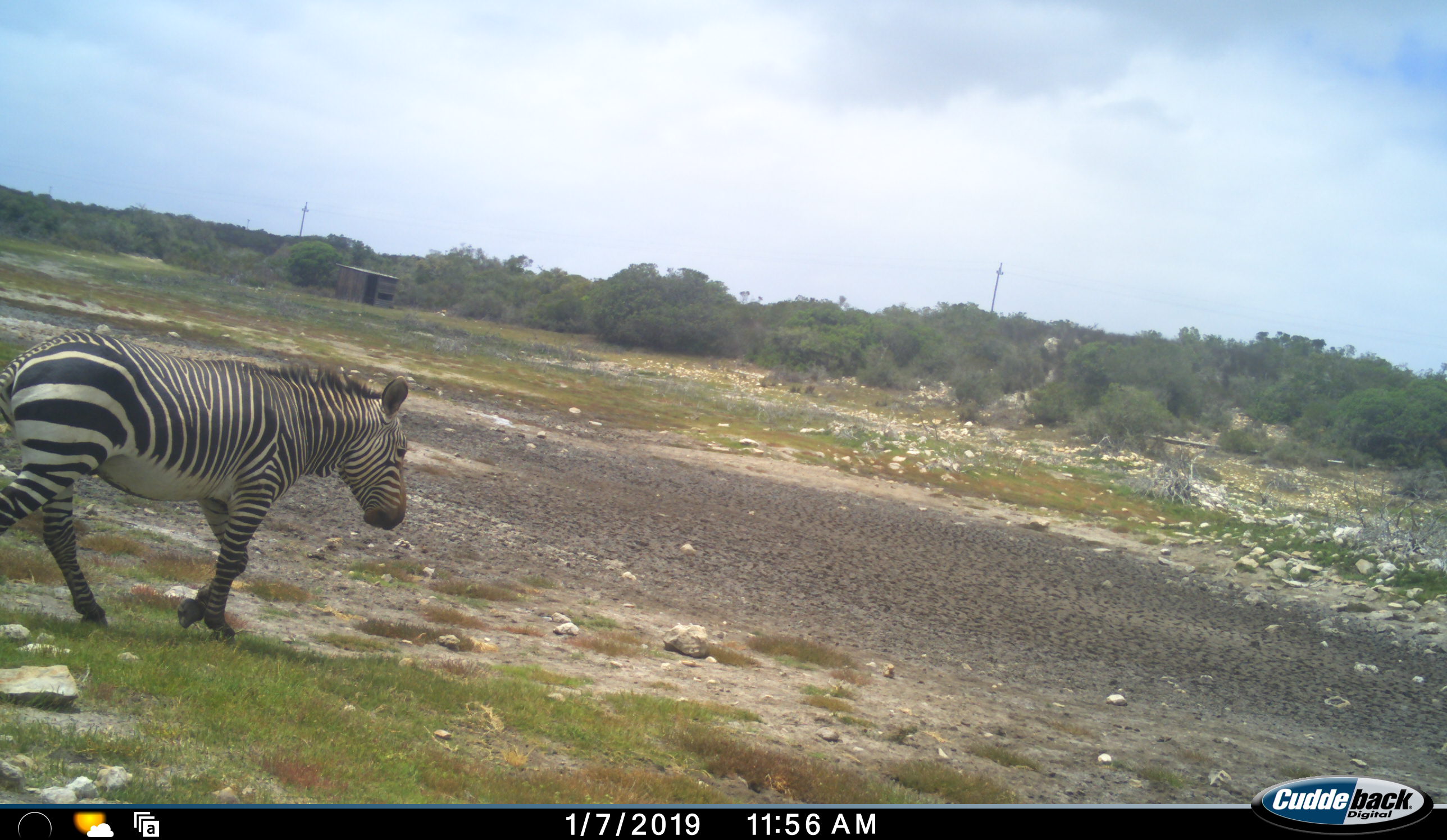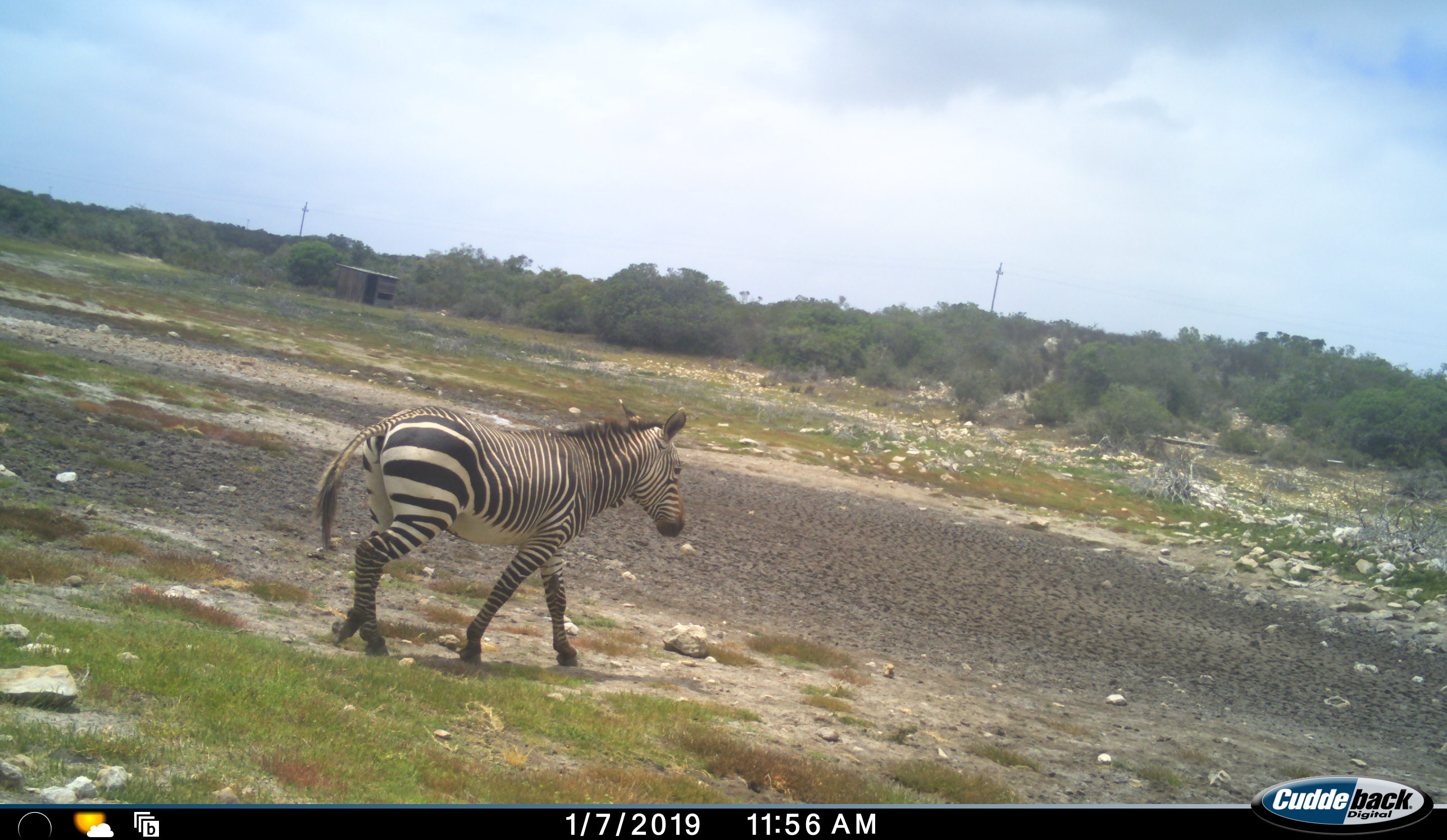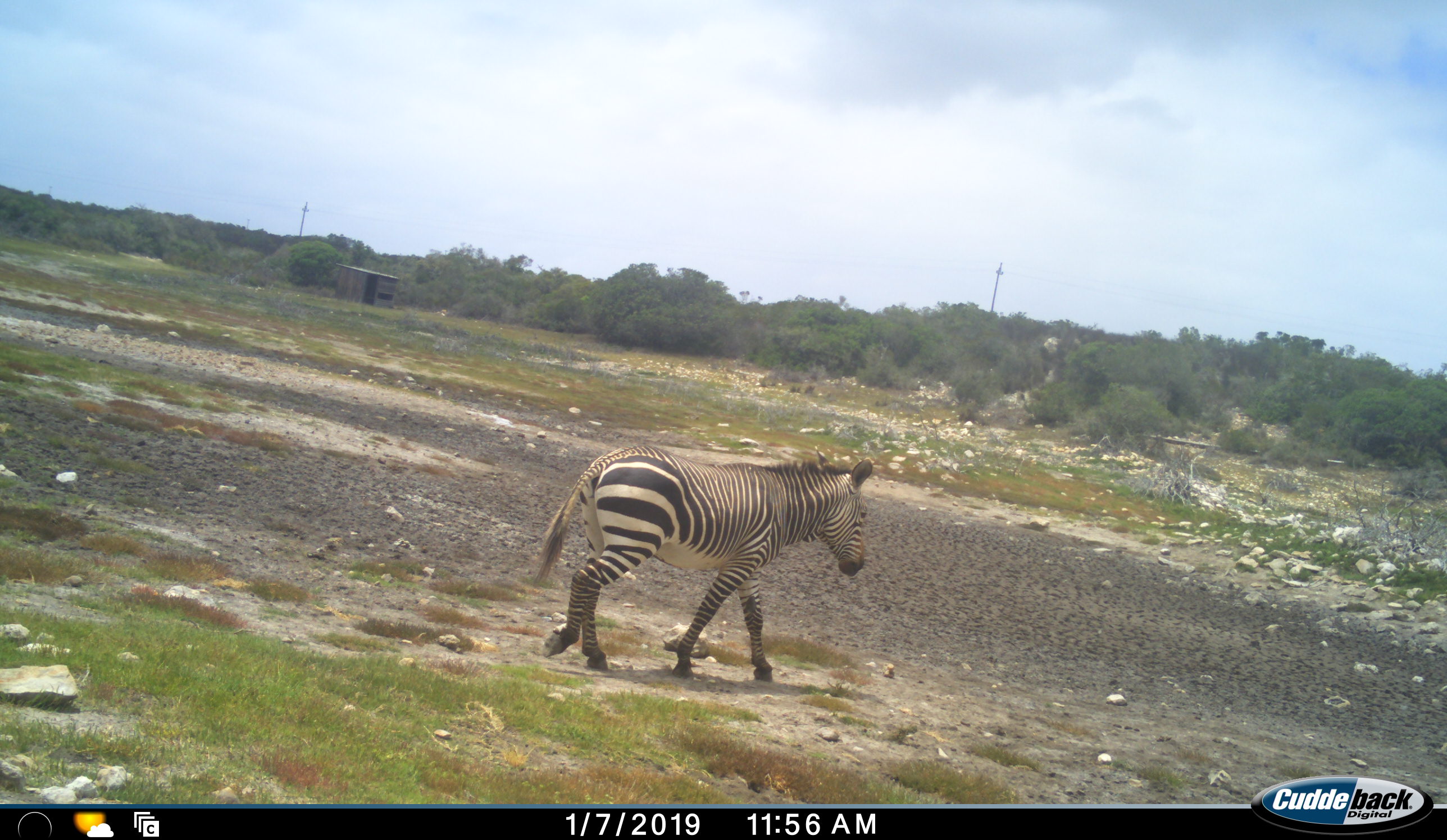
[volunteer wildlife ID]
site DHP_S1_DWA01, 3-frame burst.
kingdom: Animalia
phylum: Chordata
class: Mammalia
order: Perissodactyla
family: Equidae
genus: Equus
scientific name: Equus zebra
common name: mountain zebra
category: zebramountain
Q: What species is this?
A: Zebramountain (mountain zebra) (Equus zebra).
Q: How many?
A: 1.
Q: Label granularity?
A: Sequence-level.